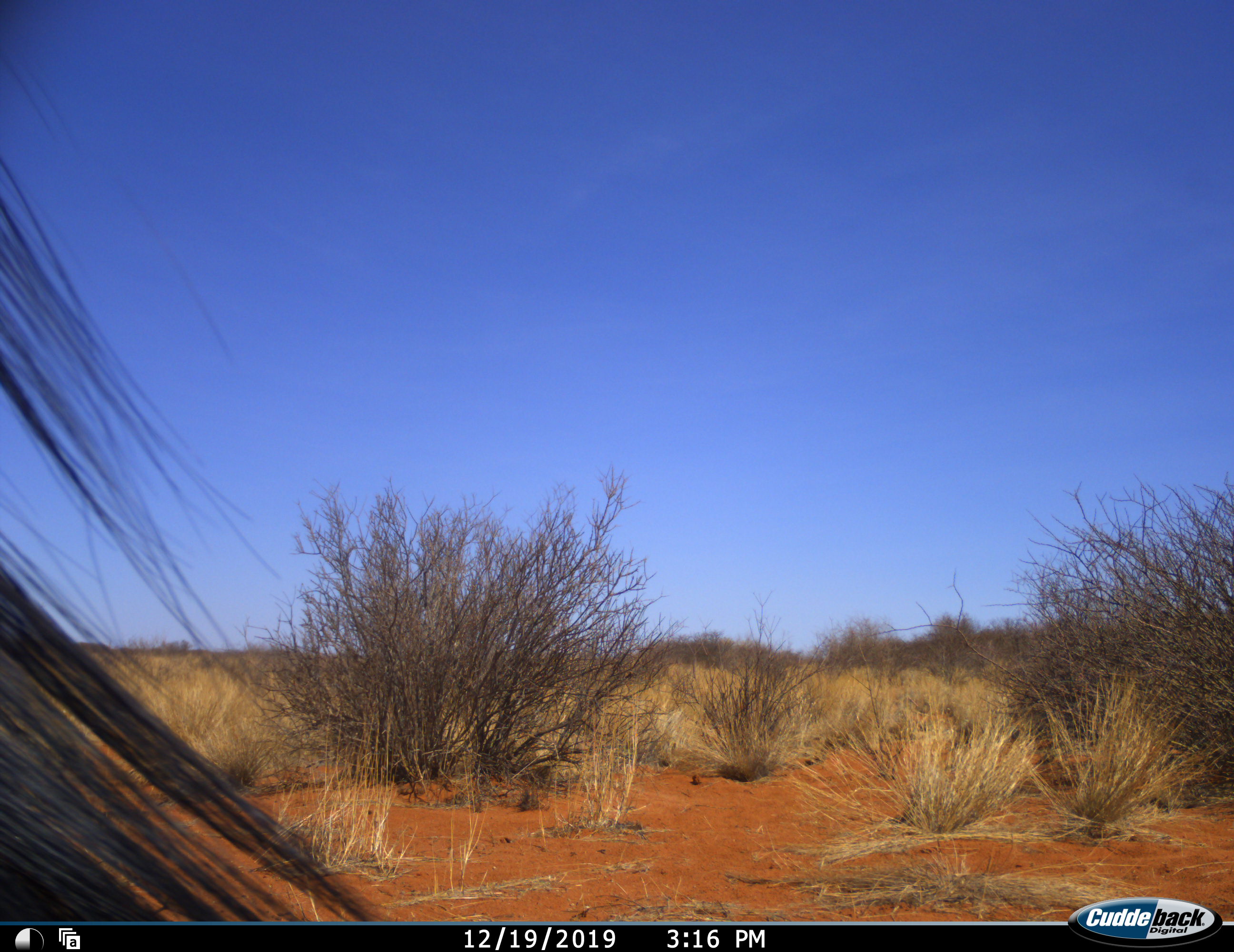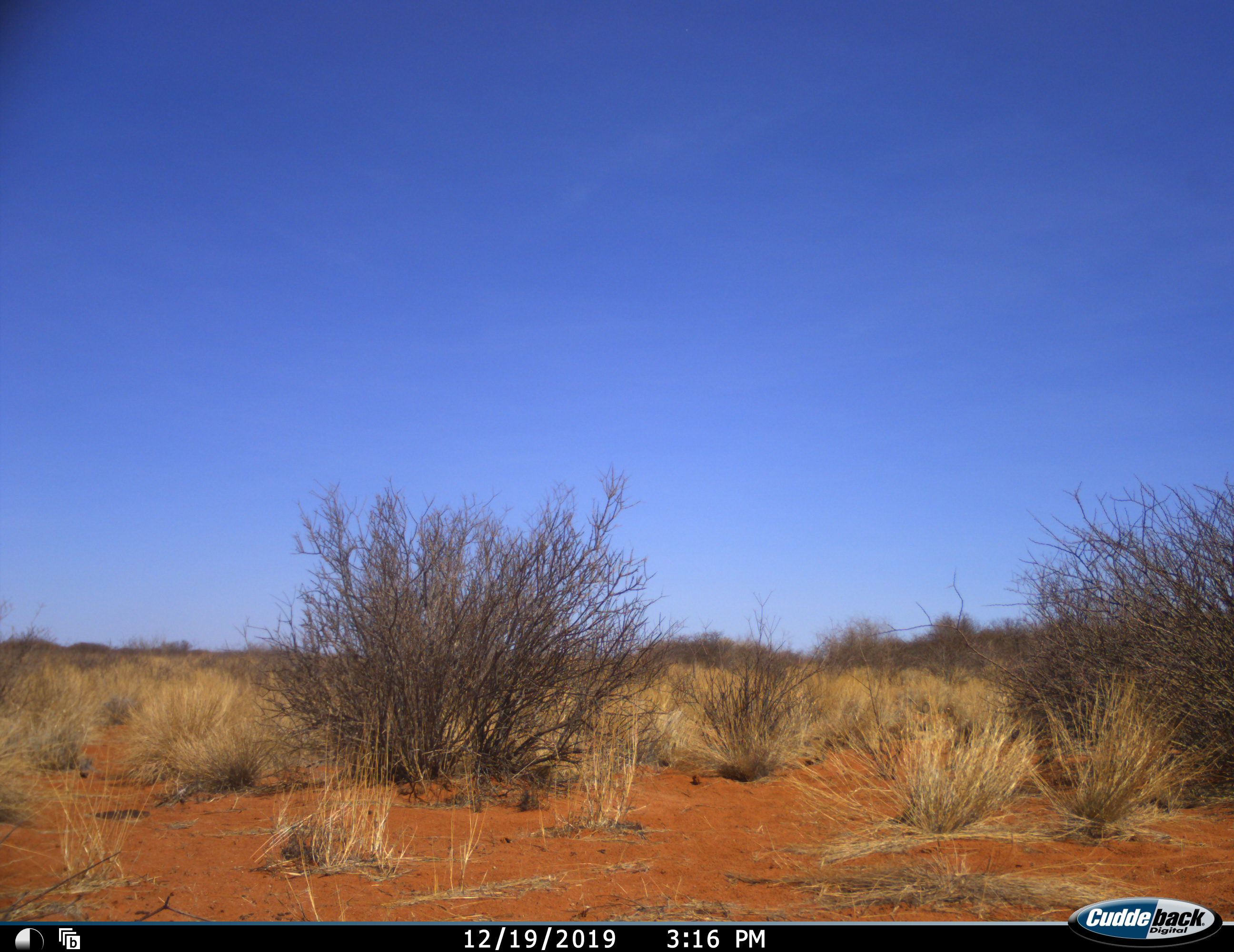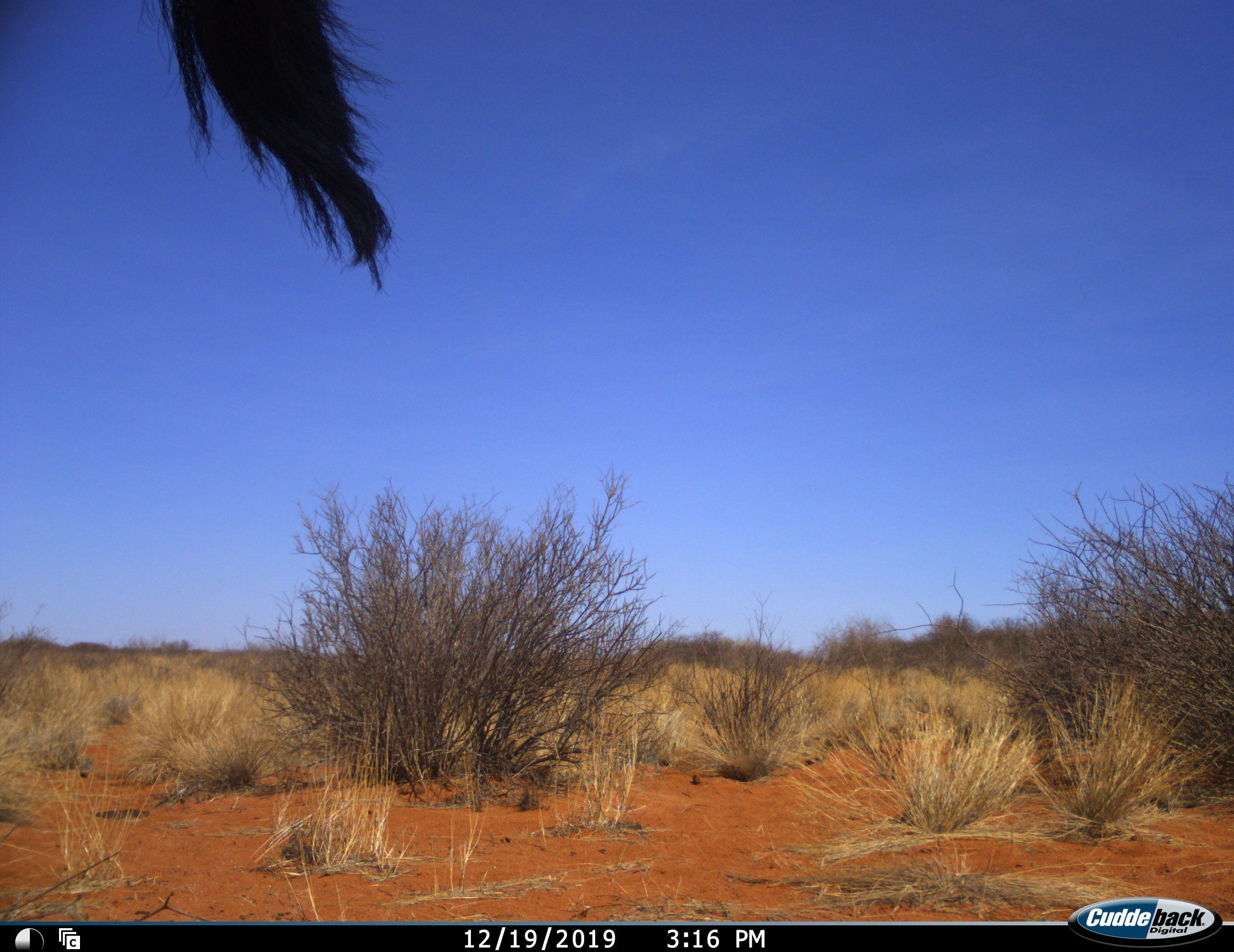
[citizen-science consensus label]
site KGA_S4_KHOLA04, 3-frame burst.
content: unidentified animal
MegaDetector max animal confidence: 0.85